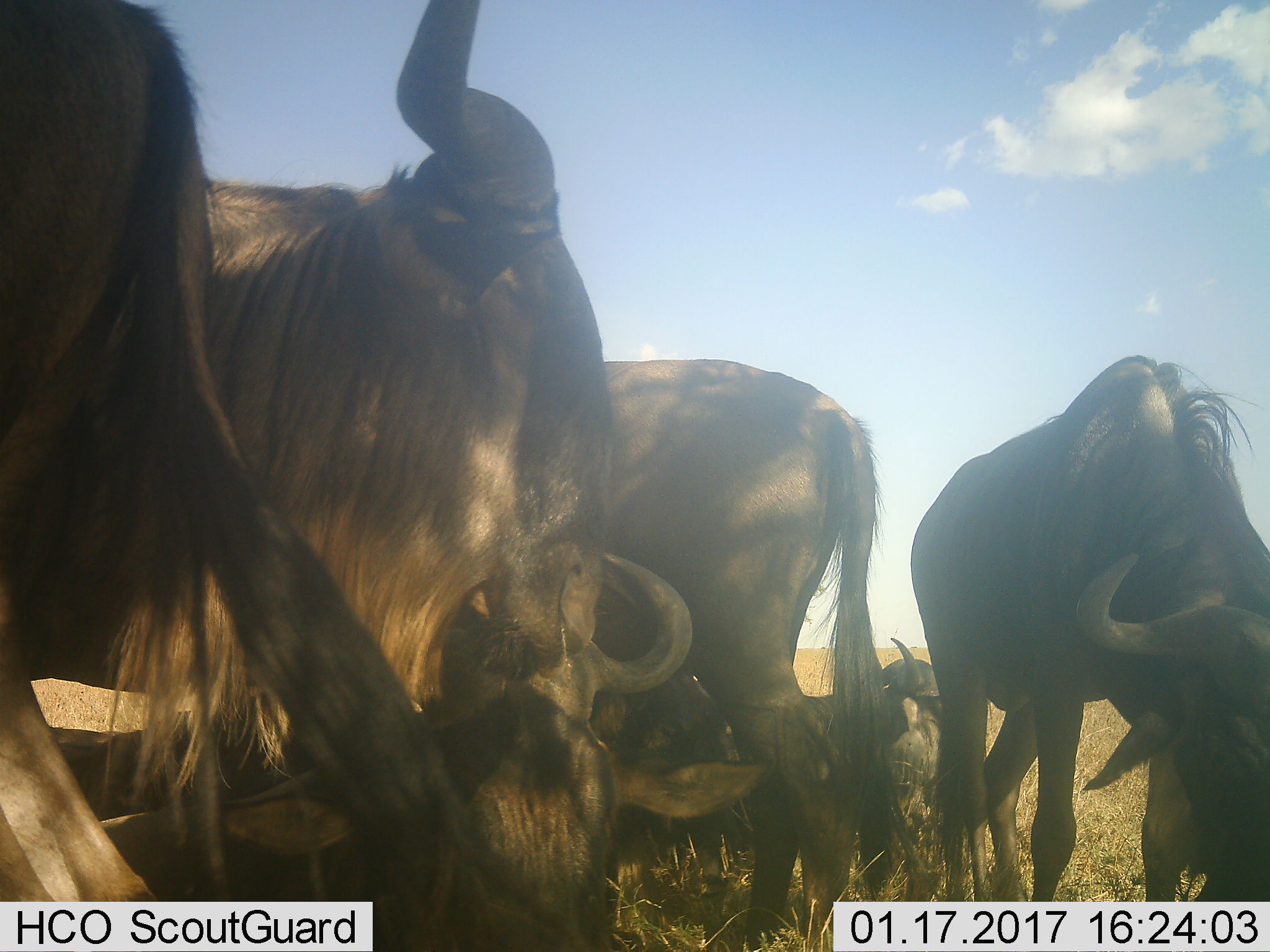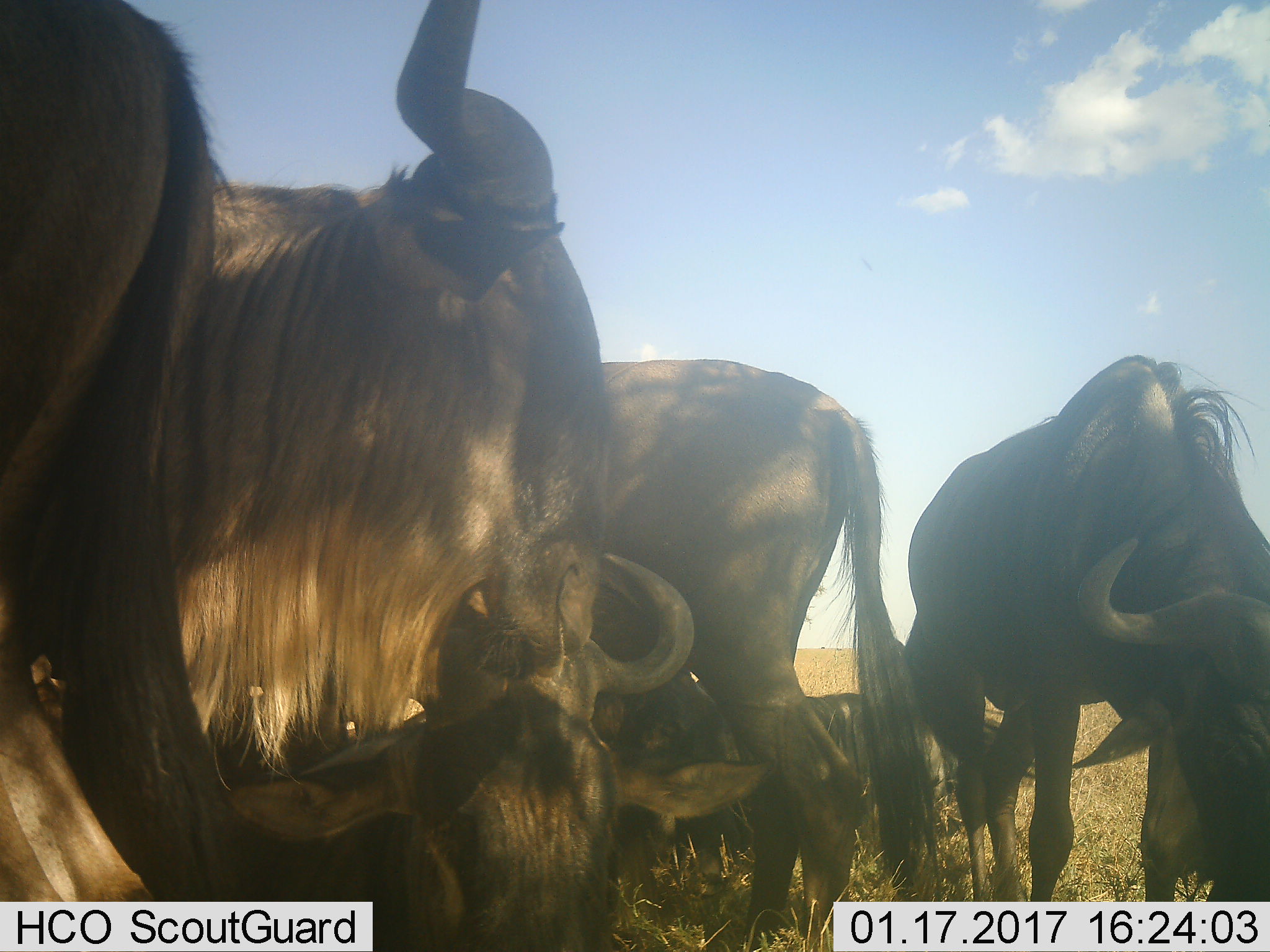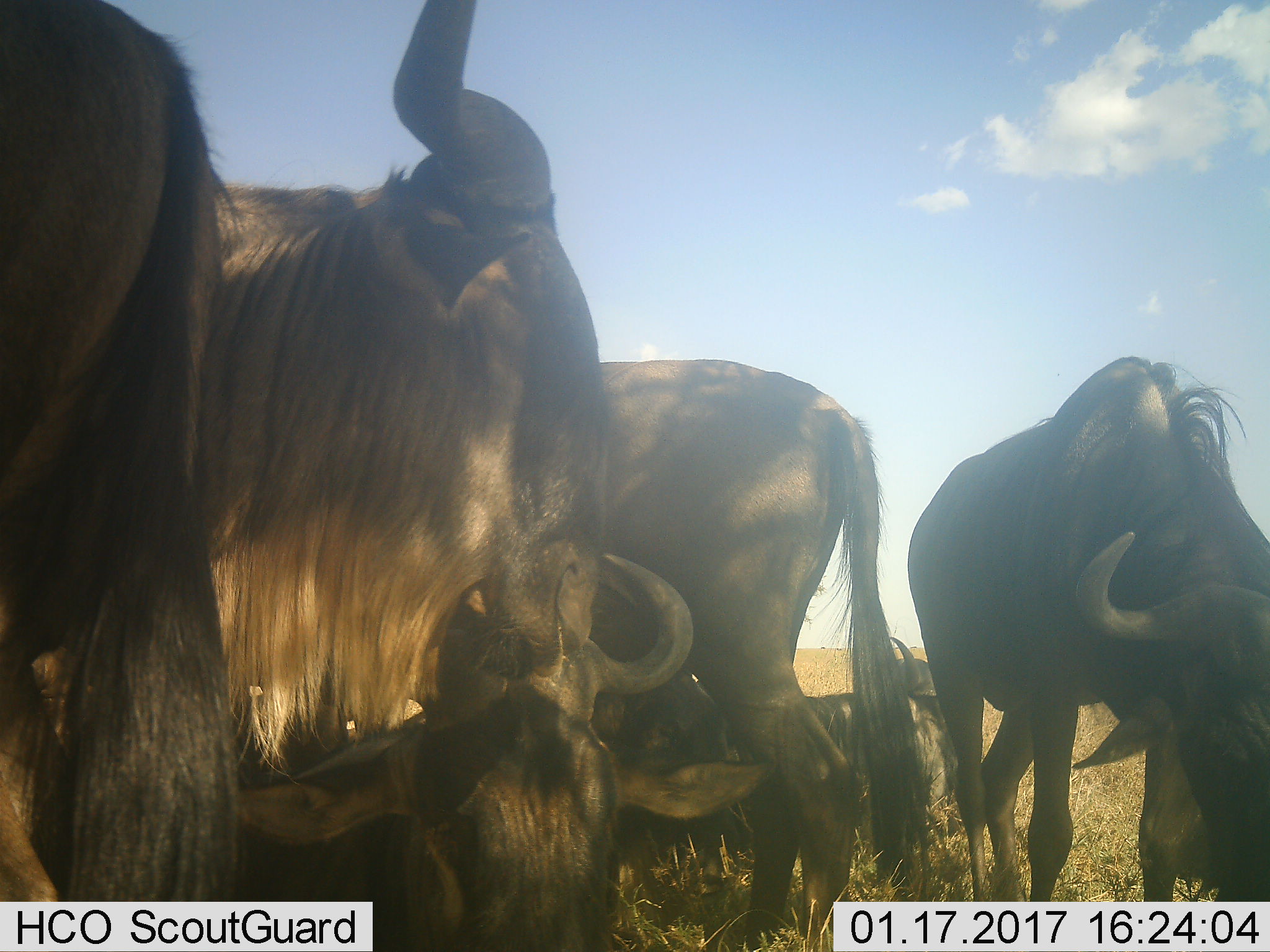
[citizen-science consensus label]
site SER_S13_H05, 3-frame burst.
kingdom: Animalia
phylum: Chordata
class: Mammalia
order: Artiodactyla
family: Bovidae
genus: Connochaetes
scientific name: Connochaetes taurinus taurinus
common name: blue wildebeest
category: wildebeestblue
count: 6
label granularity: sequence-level